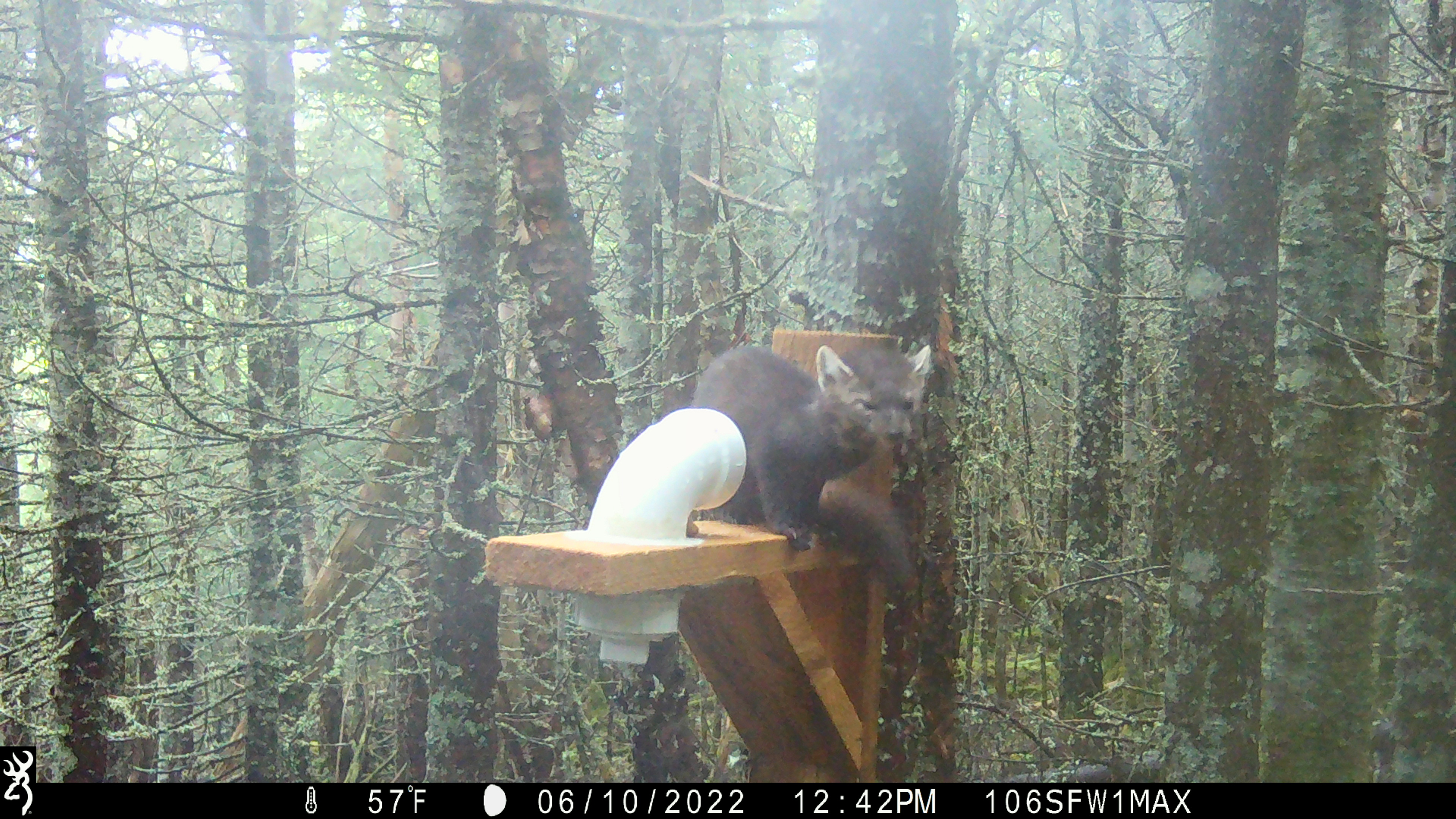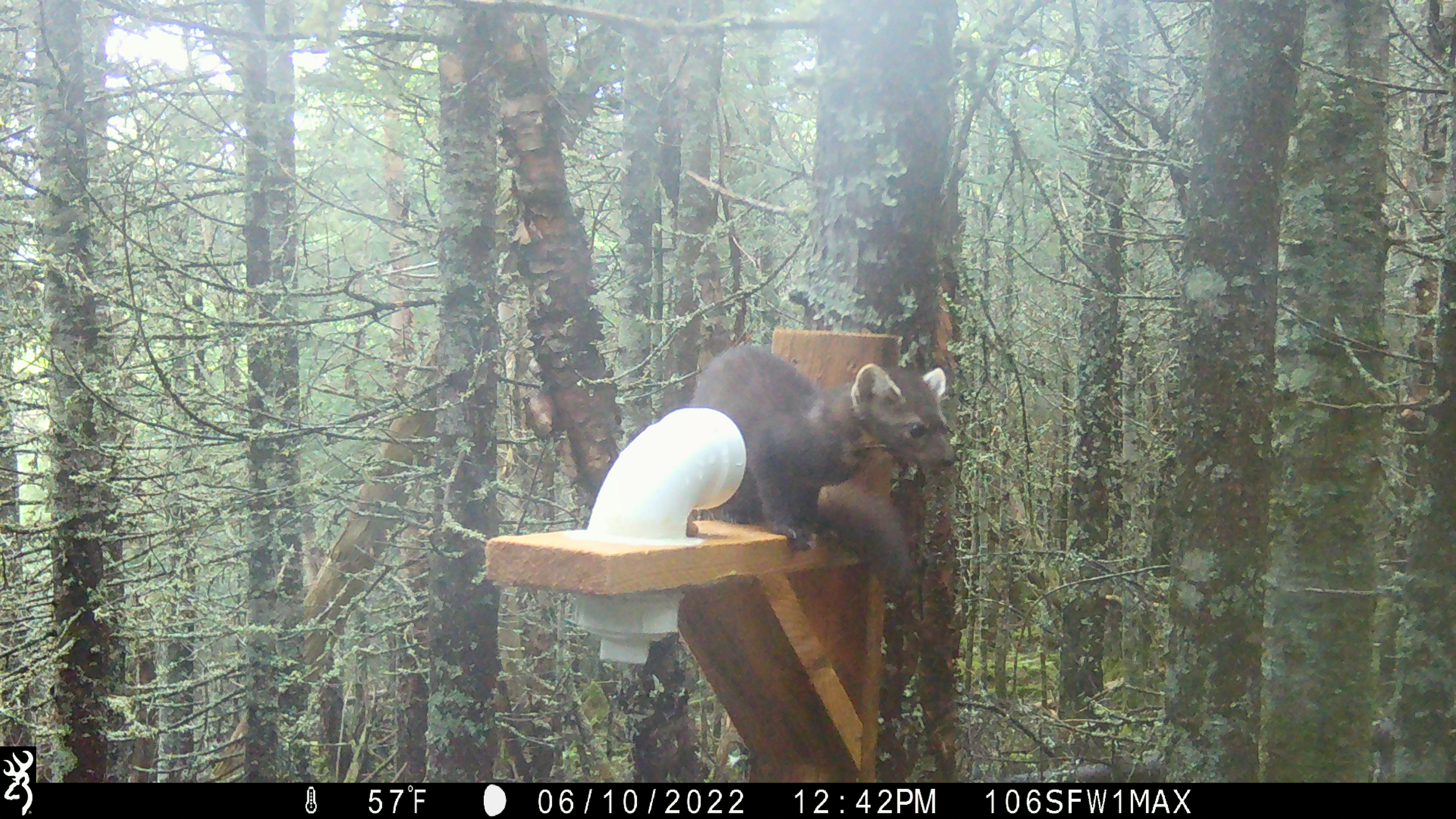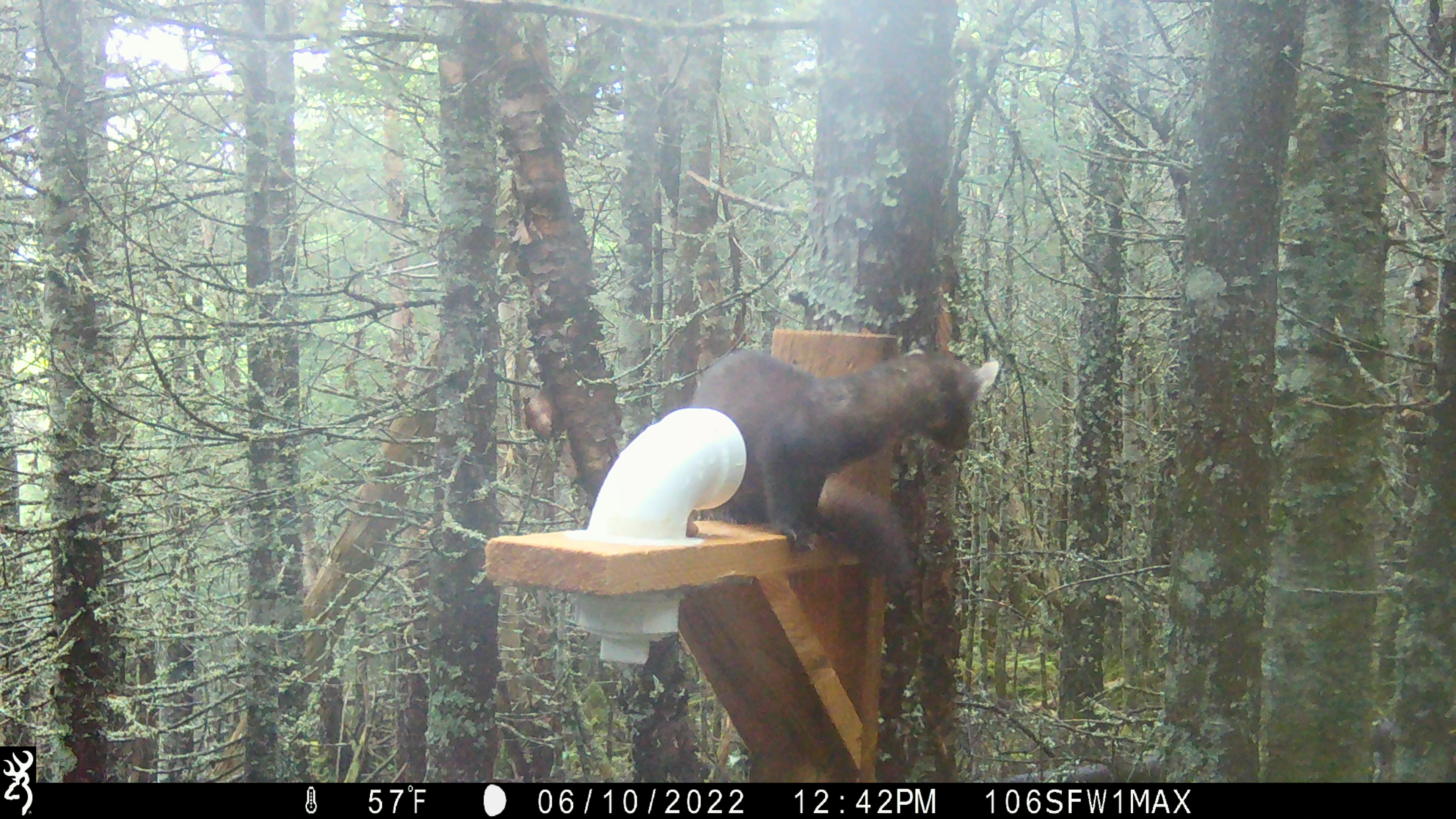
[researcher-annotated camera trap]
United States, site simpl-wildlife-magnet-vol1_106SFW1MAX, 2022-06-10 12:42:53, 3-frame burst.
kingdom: Animalia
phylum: Chordata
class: Mammalia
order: Carnivora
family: Mustelidae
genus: Martes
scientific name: Martes americana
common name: american marten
American marten (Martes americana).